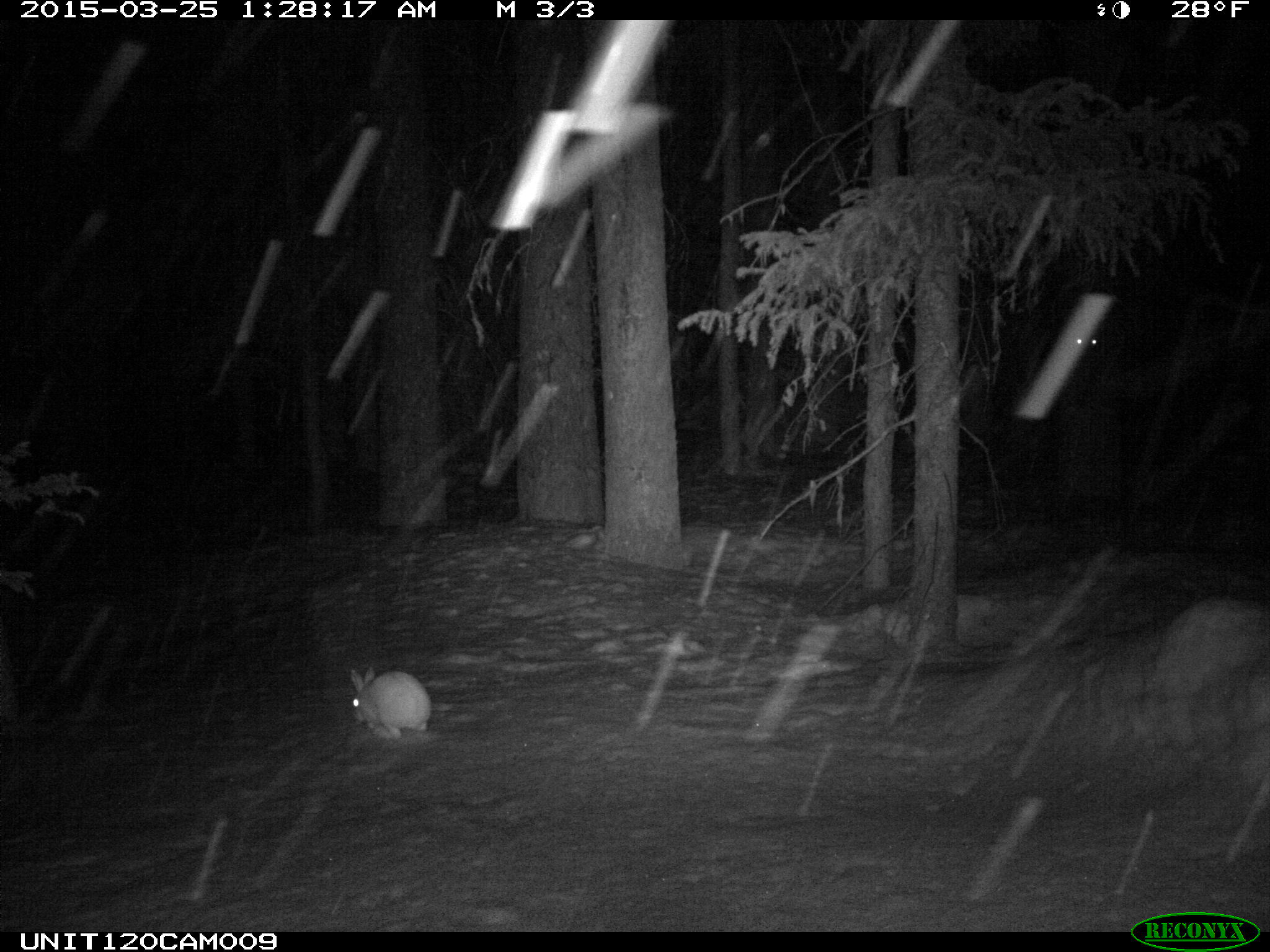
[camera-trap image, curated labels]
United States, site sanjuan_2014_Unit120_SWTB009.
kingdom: Animalia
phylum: Chordata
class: Mammalia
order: Lagomorpha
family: Leporidae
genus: Lepus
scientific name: Lepus americanus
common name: snowshoe hare